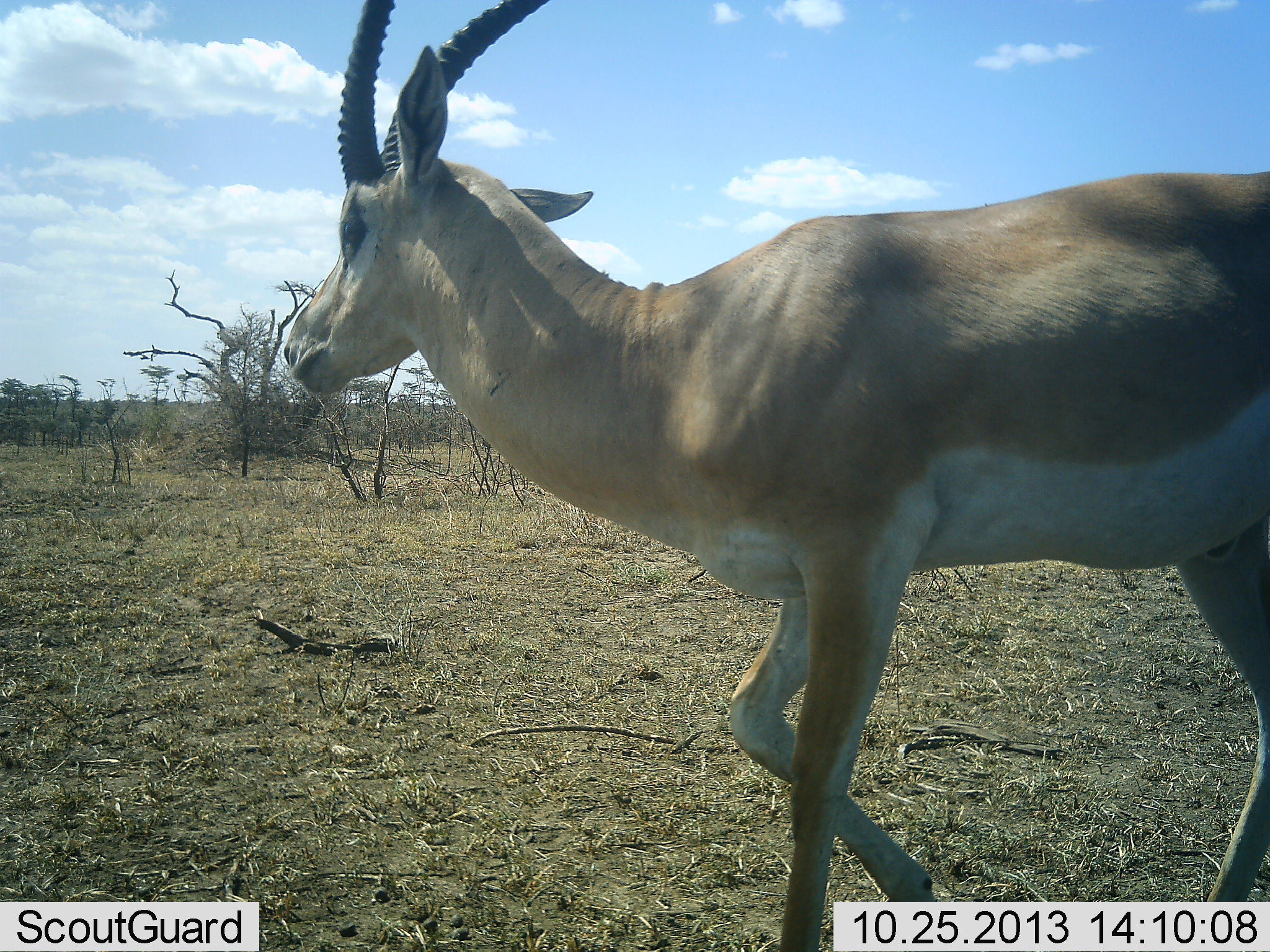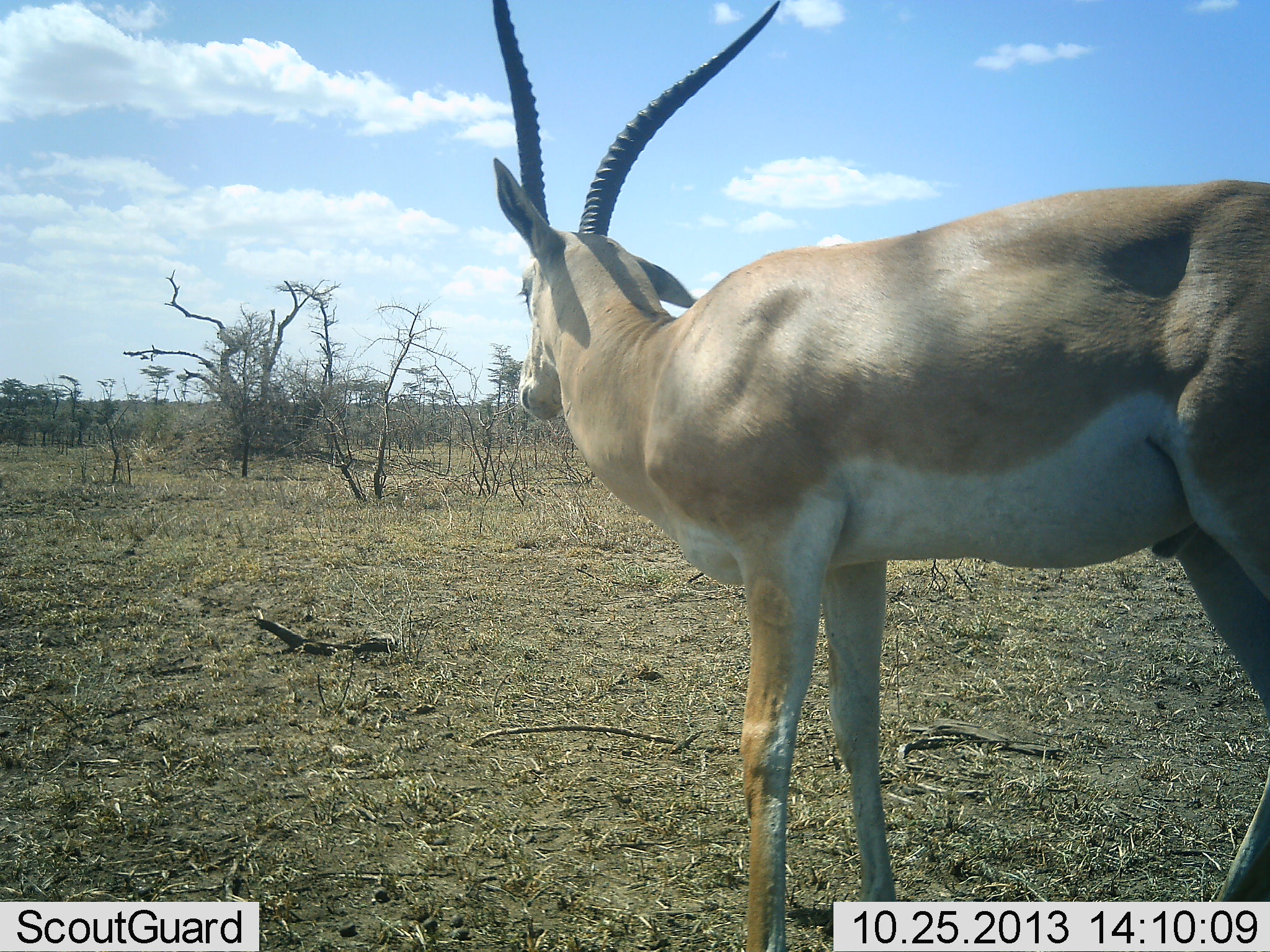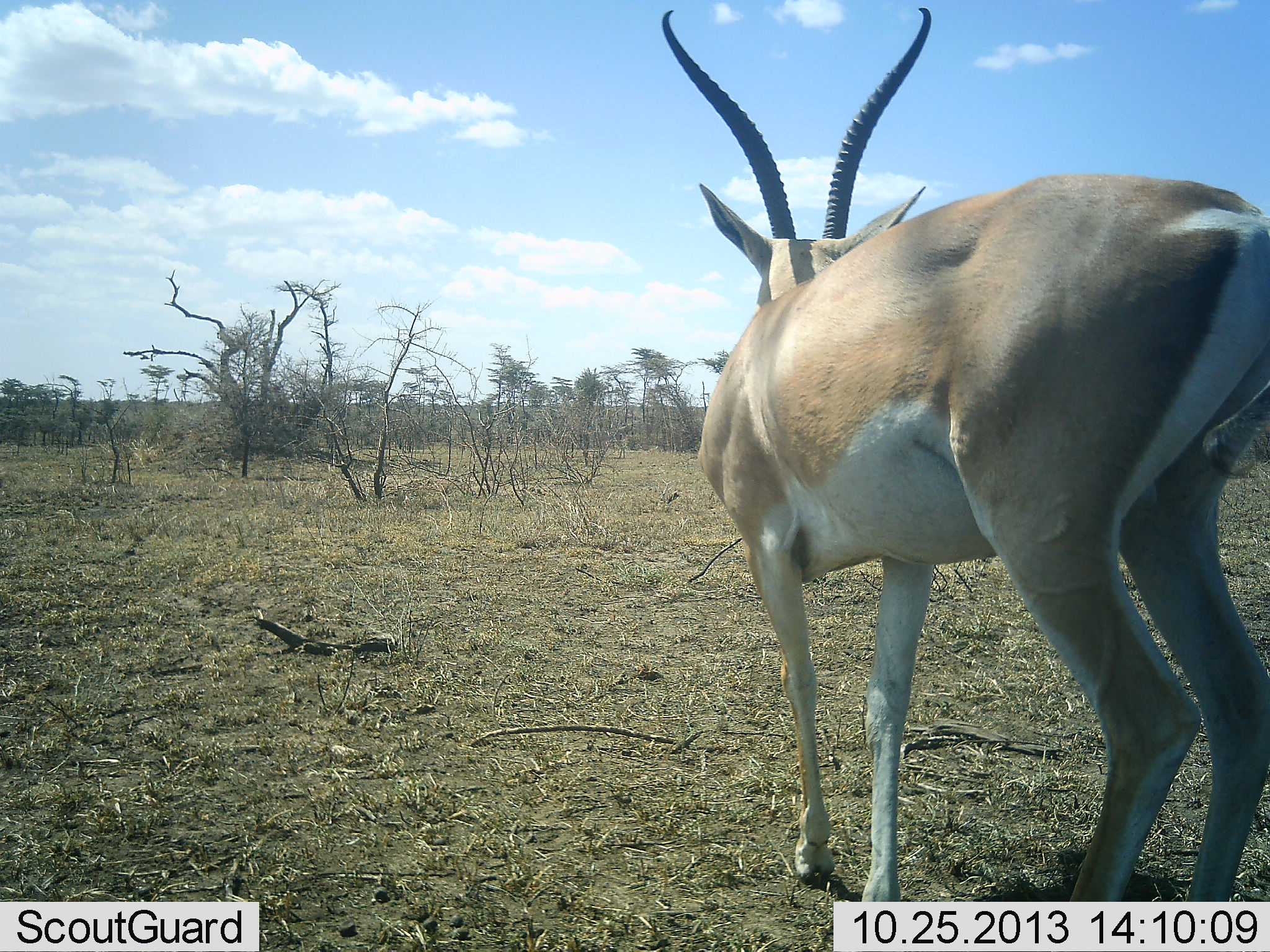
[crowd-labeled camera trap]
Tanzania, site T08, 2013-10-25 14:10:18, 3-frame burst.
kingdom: Animalia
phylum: Chordata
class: Mammalia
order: Artiodactyla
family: Bovidae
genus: Nanger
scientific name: Nanger granti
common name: grant's gazelle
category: gazellegrants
Gazellegrants (grant's gazelle) (Nanger granti), count 1. Behavior (volunteer vote fractions): standing 42%, resting 0%, moving 61%, interacting 0%. Young present (vote fraction): 0%. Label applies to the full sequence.